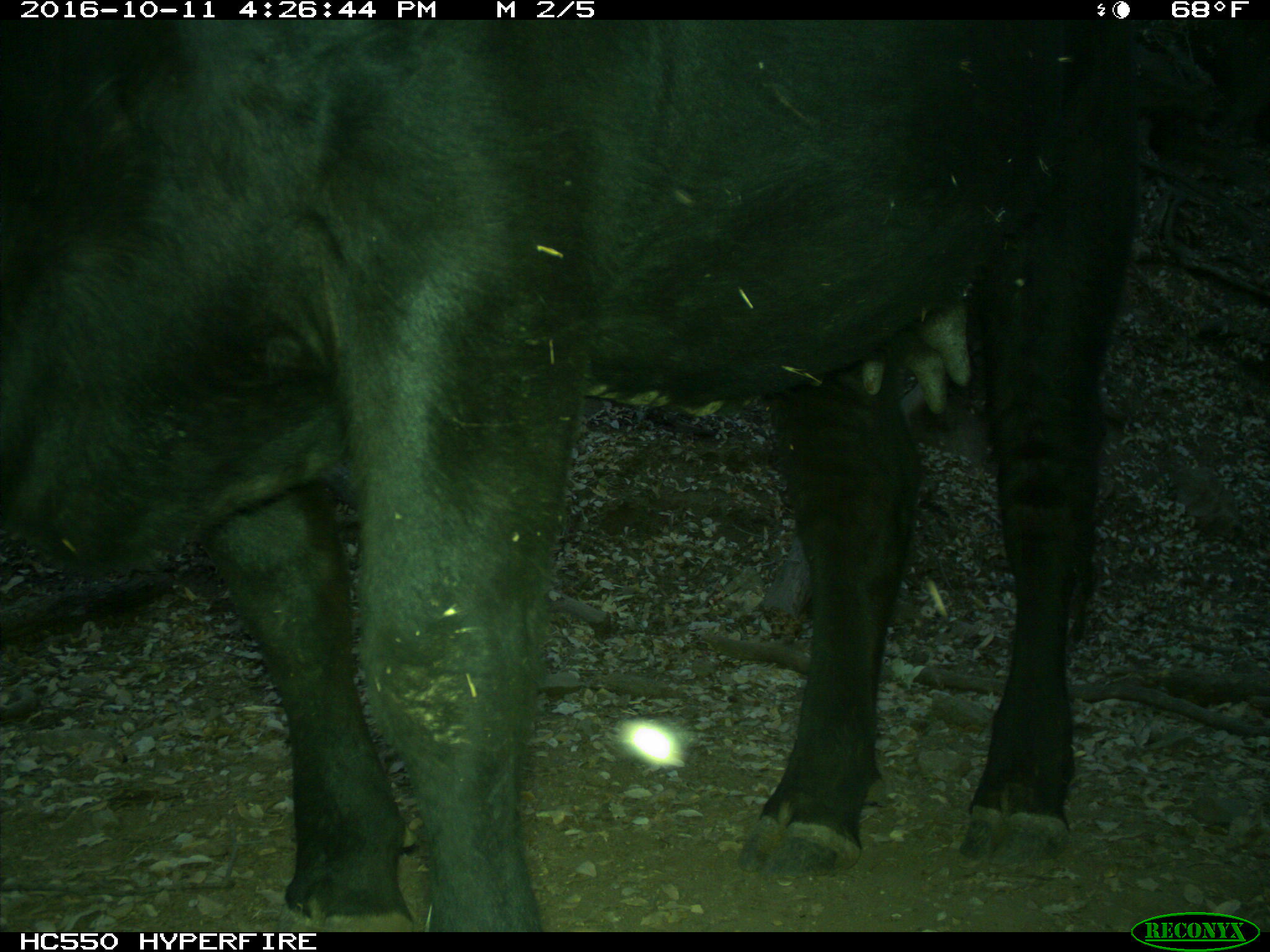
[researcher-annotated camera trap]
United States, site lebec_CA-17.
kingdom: Animalia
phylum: Chordata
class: Mammalia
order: Artiodactyla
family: Bovidae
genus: Bos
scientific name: Bos taurus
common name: domestic cow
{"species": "Bos taurus (domestic cow)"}